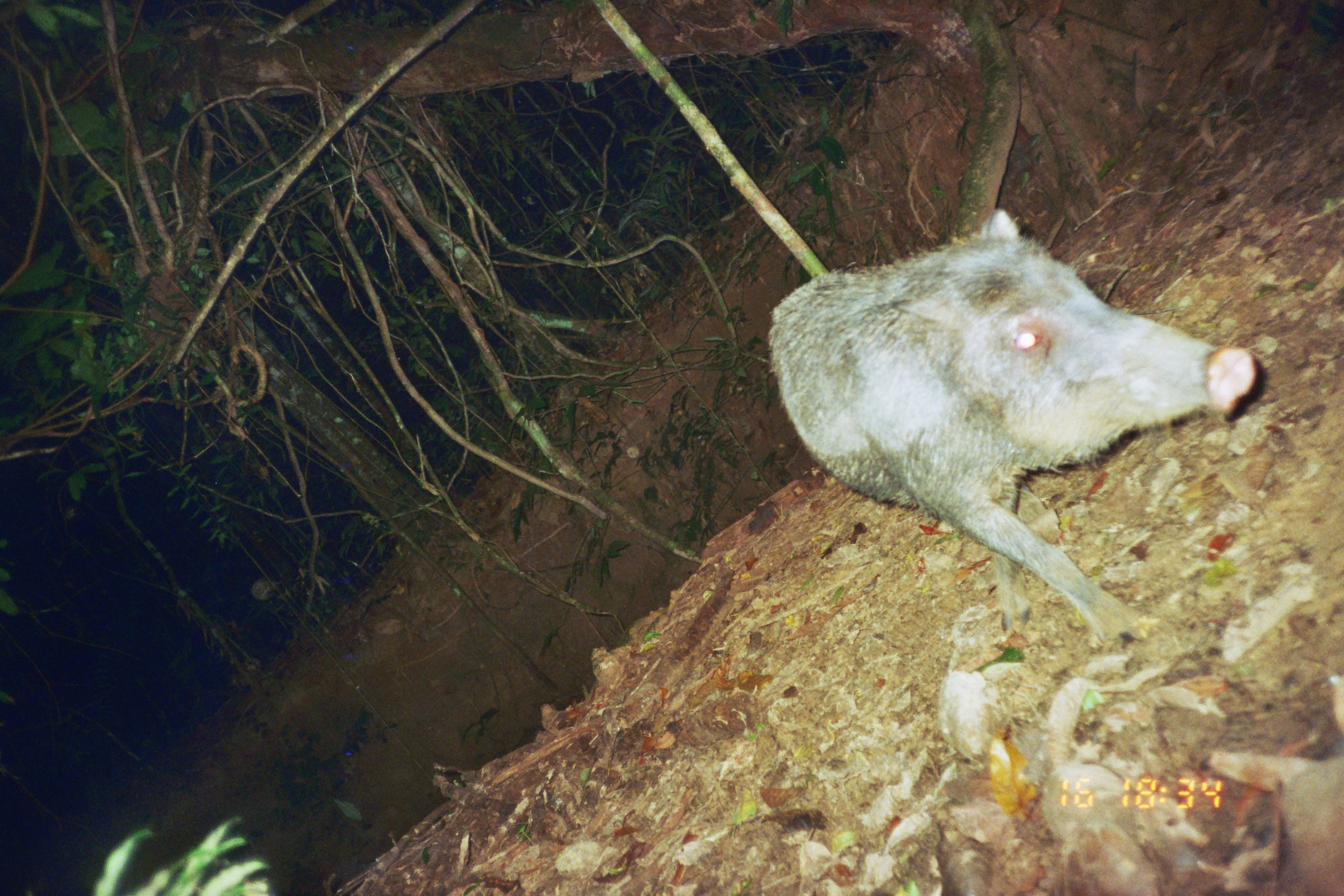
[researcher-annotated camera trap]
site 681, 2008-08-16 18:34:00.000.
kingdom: Animalia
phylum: Chordata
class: Mammalia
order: Artiodactyla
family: Tayassuidae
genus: Tayassu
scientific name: Tayassu pecari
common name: white-lipped peccary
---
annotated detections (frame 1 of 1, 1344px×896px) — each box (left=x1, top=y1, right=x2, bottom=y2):
tayassu pecari: (left=765, top=208, right=1254, bottom=649)